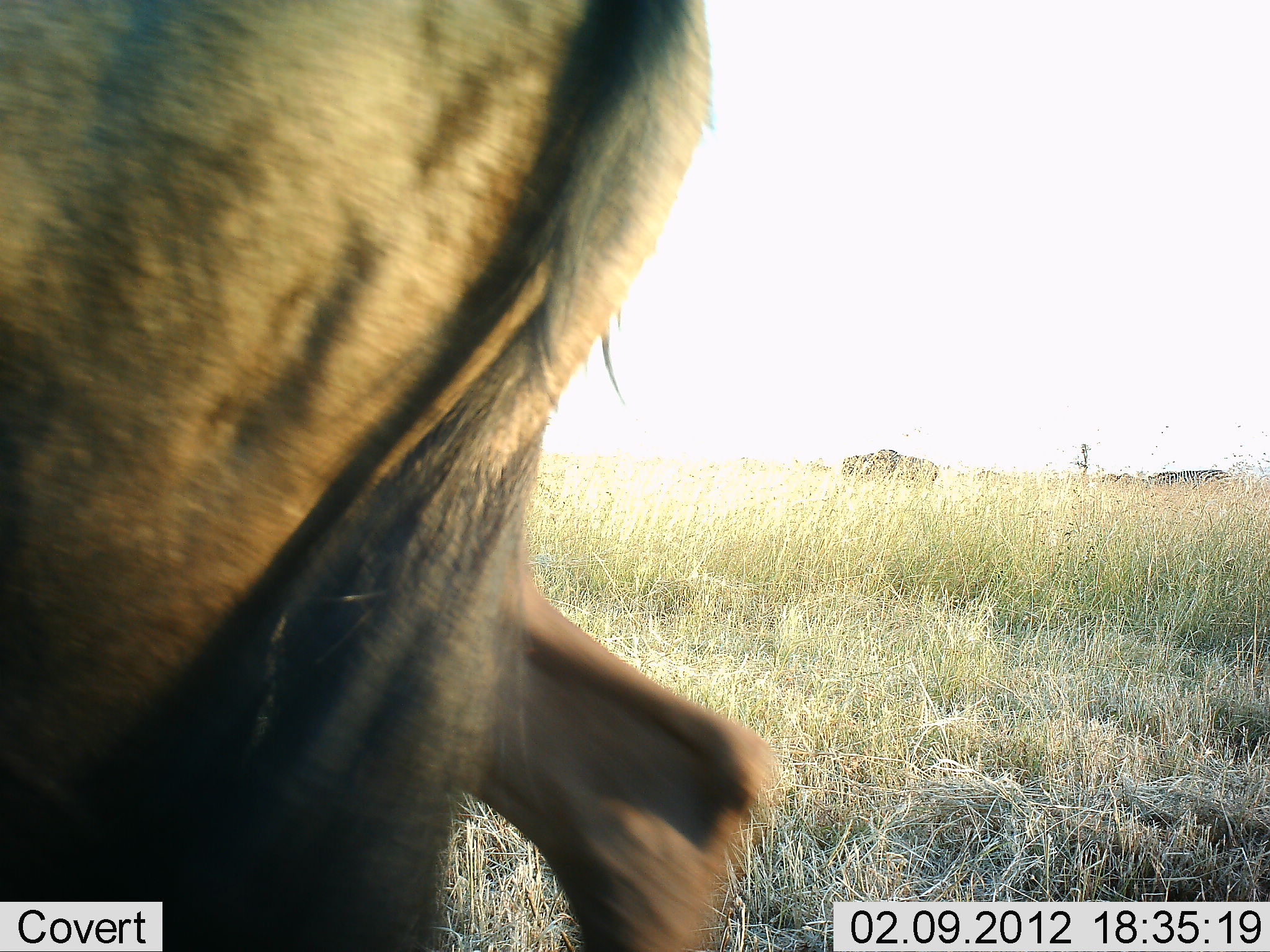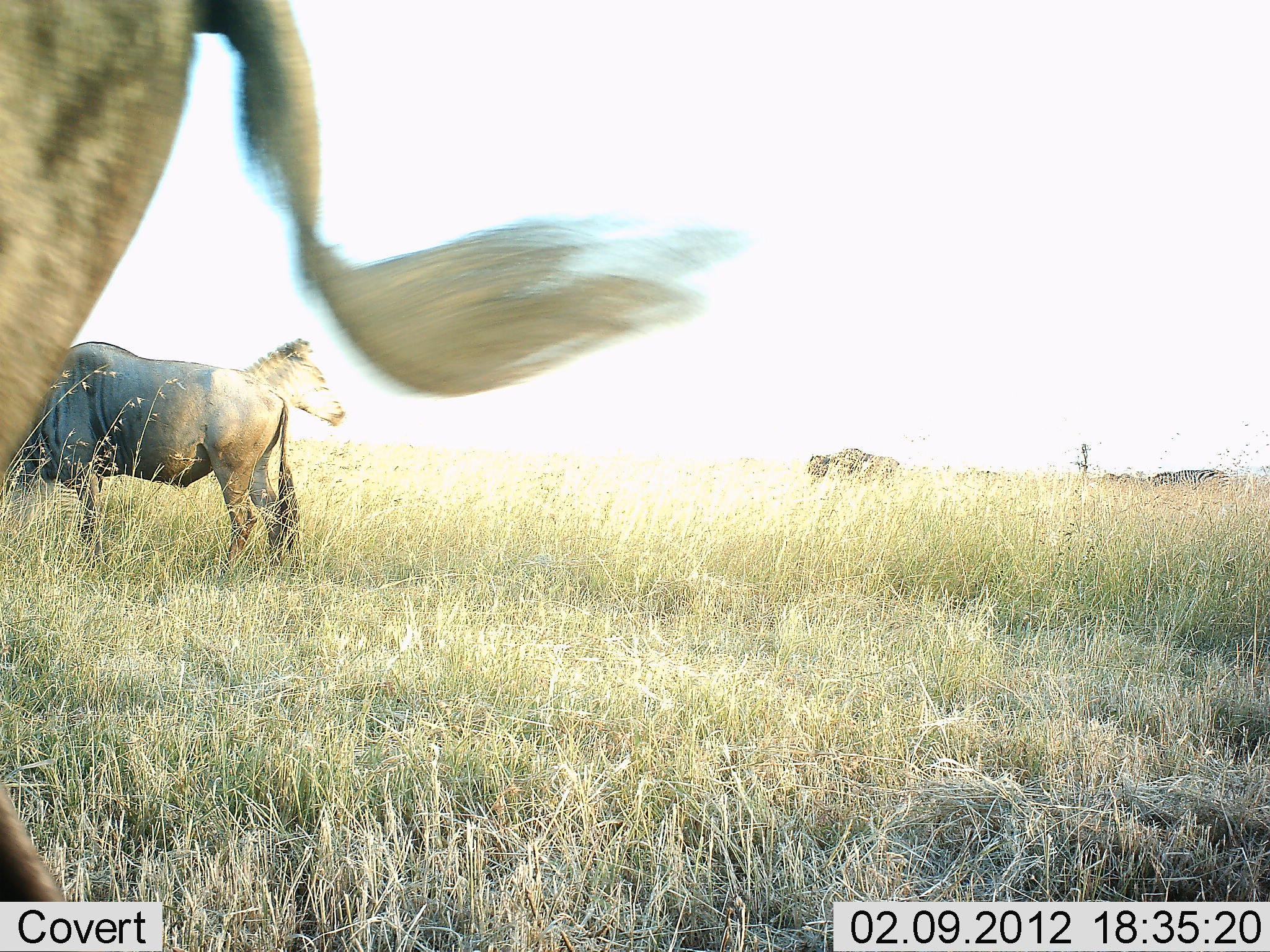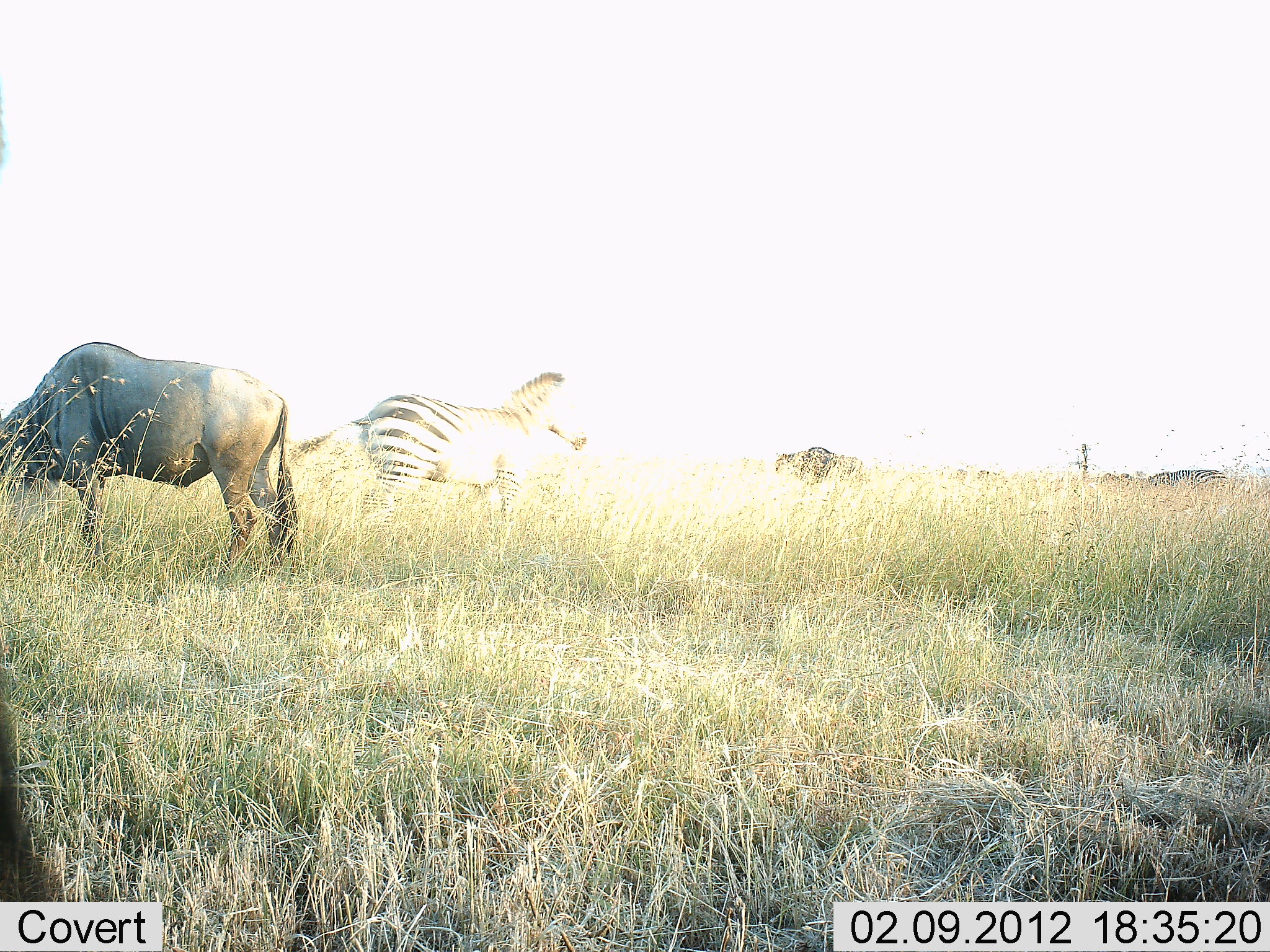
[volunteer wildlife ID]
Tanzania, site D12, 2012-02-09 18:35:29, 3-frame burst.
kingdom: Animalia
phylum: Chordata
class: Mammalia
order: Artiodactyla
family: Bovidae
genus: Connochaetes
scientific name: Connochaetes taurinus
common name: blue wildebeest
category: wildebeest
Wildebeest (blue wildebeest) (Connochaetes taurinus), count 3. Behavior (volunteer vote fractions): standing 38%, resting 0%, moving 62%, interacting 0%. Young present (vote fraction): 0%. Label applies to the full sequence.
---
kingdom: Animalia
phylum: Chordata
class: Mammalia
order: Perissodactyla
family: Equidae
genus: Equus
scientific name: Equus quagga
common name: plains zebra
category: zebra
Zebra (plains zebra) (Equus quagga), count 1. Behavior (volunteer vote fractions): standing 11%, resting 0%, moving 89%, interacting 0%. Young present (vote fraction): 0%. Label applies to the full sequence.